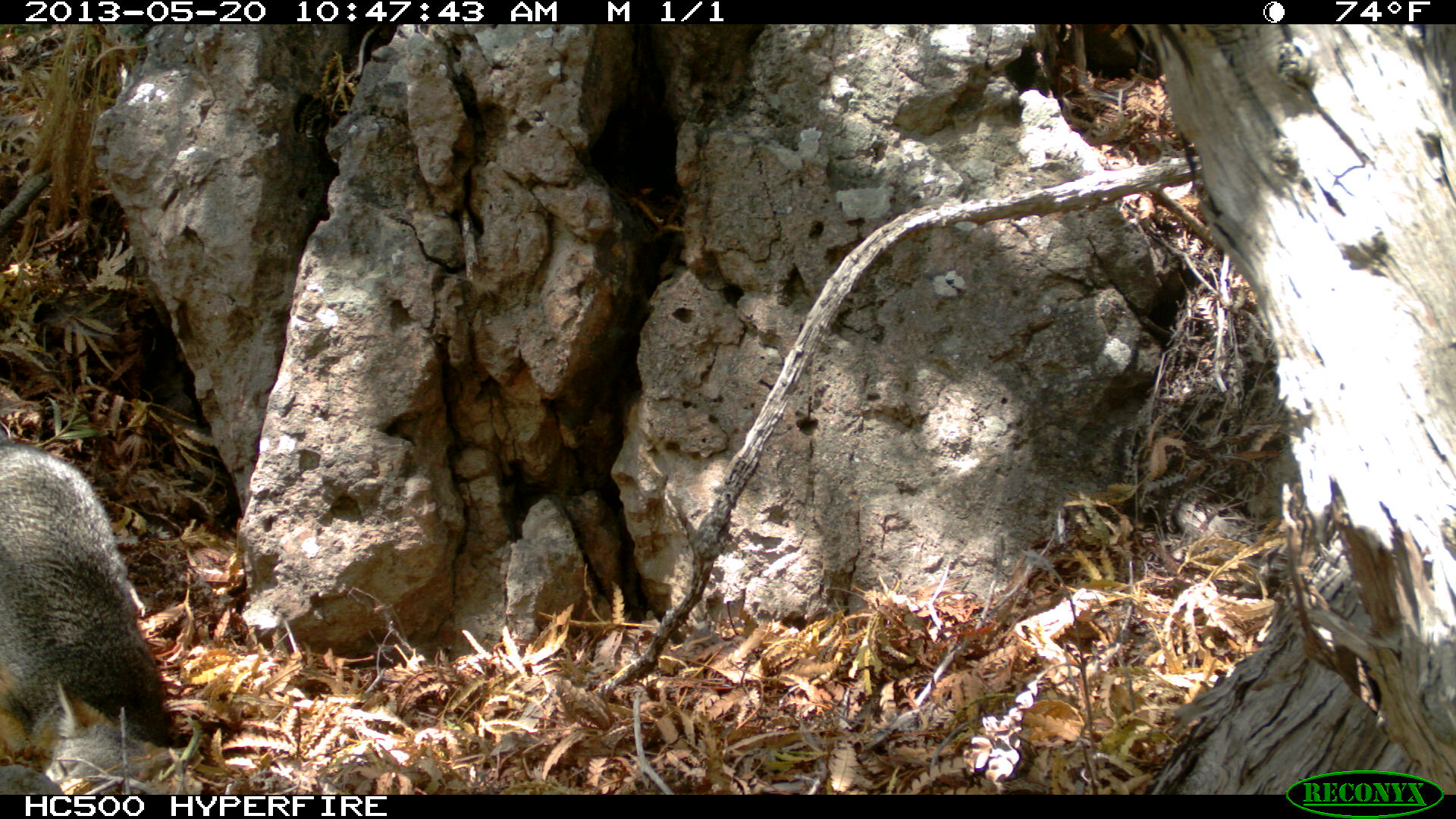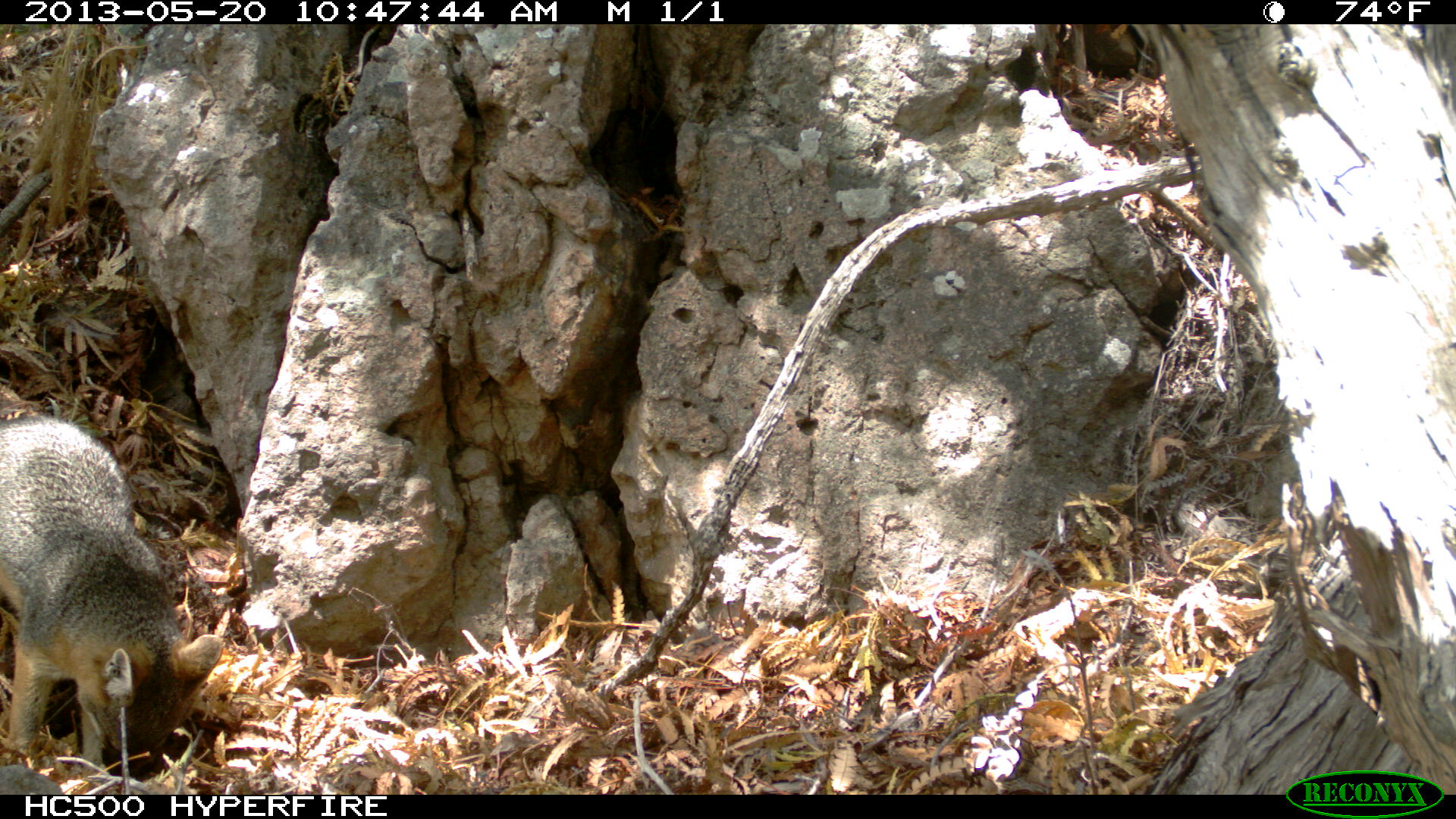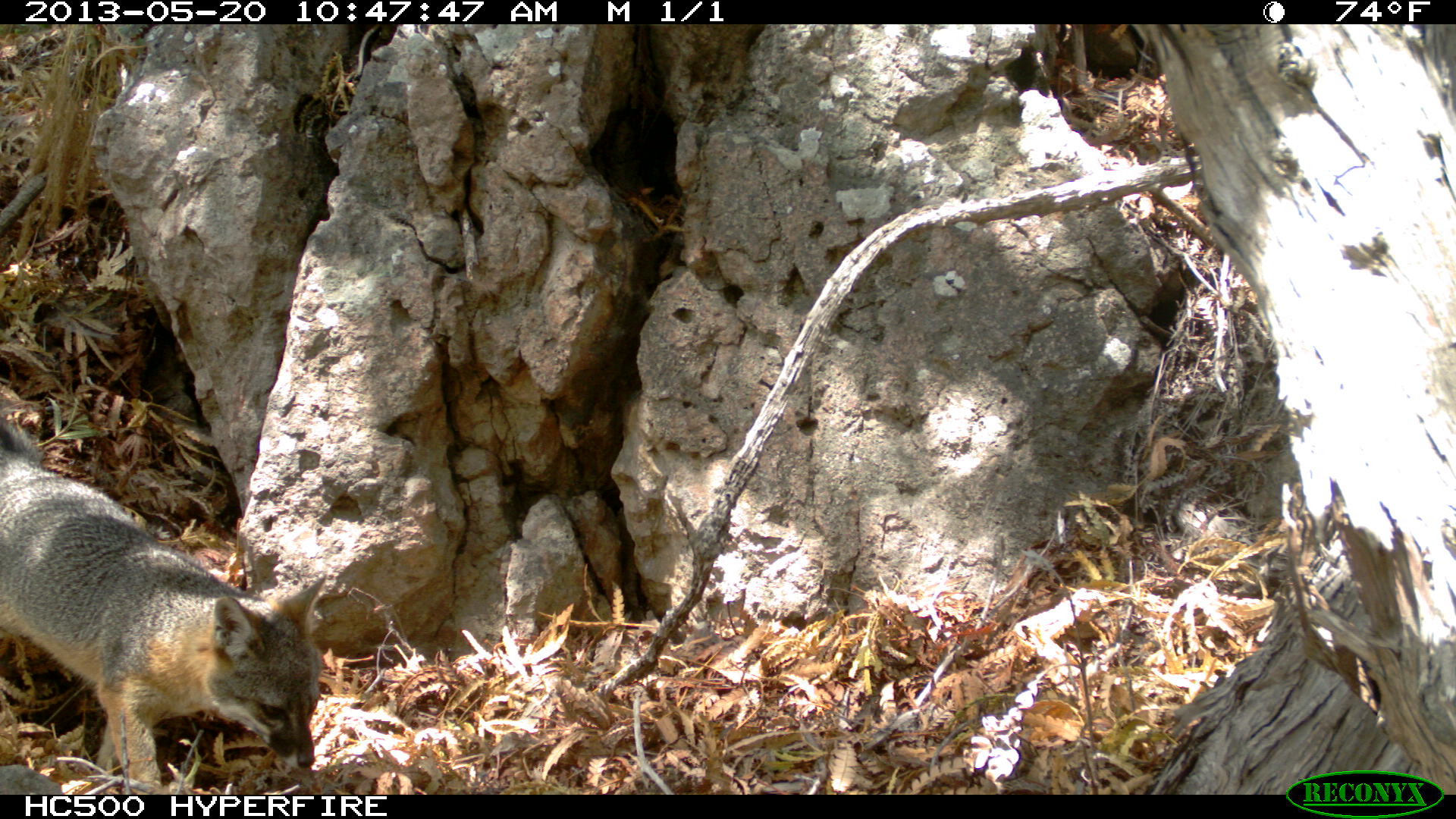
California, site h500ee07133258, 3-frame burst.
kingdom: Animalia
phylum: Chordata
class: Mammalia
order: Carnivora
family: Canidae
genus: Urocyon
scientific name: Urocyon littoralis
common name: island fox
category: fox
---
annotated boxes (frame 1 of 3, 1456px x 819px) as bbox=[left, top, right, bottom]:
fox: bbox=[0, 438, 178, 774]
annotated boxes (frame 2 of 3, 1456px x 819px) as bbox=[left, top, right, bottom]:
fox: bbox=[0, 413, 223, 781]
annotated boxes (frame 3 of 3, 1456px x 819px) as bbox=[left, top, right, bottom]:
fox: bbox=[0, 443, 328, 793]